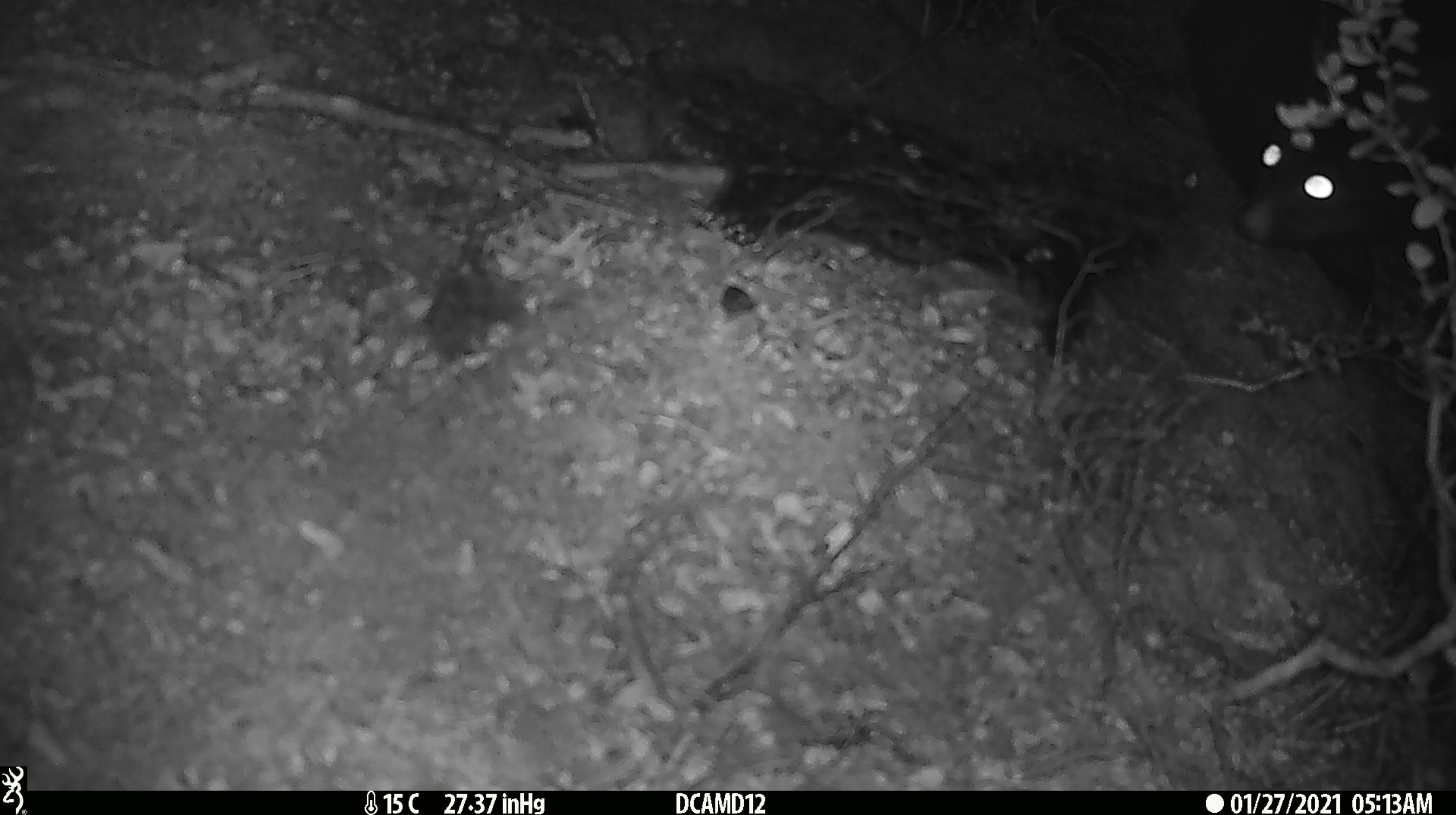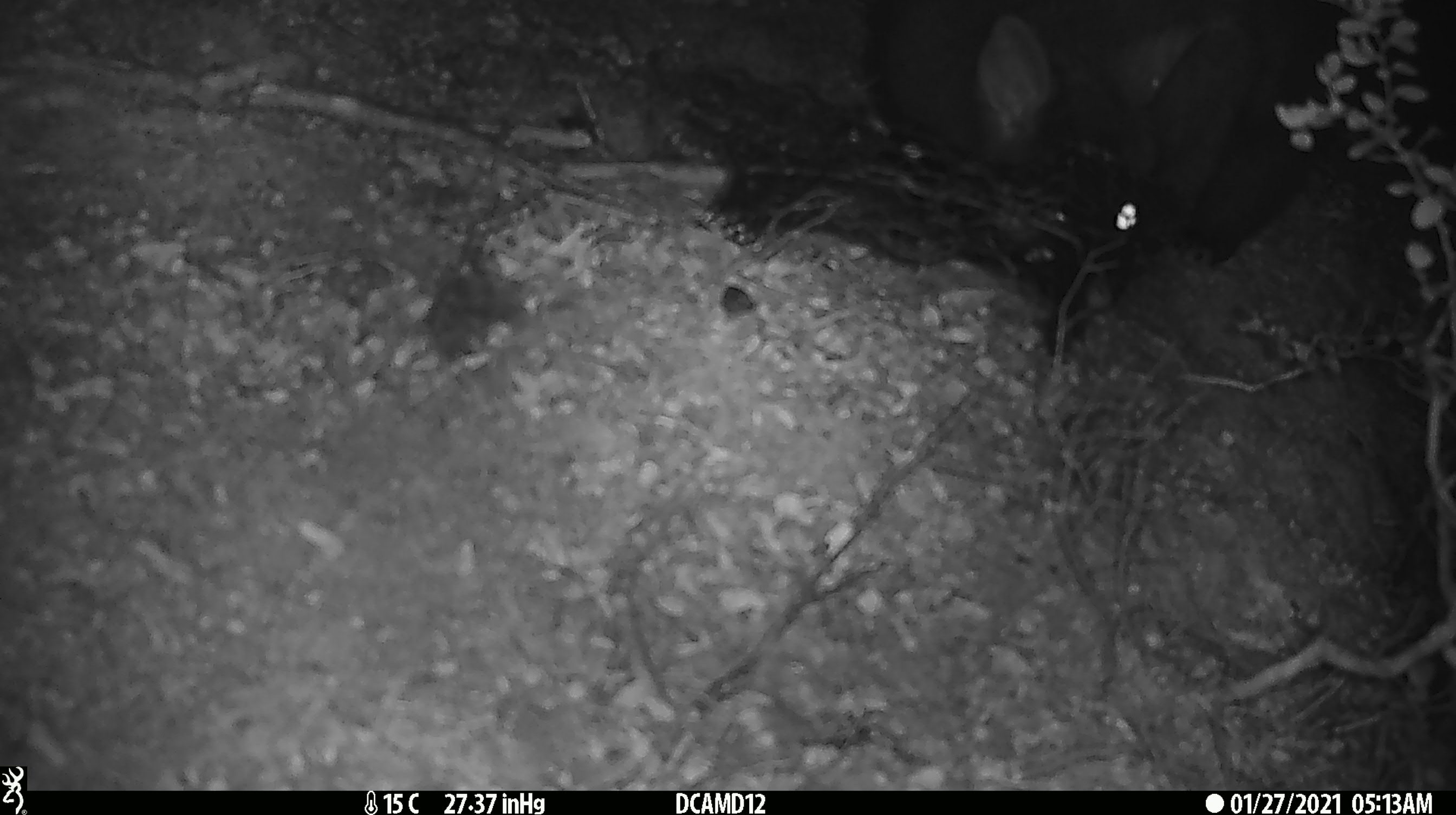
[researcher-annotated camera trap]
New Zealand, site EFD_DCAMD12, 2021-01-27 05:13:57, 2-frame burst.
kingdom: Animalia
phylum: Chordata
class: Mammalia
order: Diprotodontia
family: Phalangeridae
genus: Trichosurus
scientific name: Trichosurus vulpecula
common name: common brushtail possum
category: possum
Possum (common brushtail possum) (Trichosurus vulpecula).